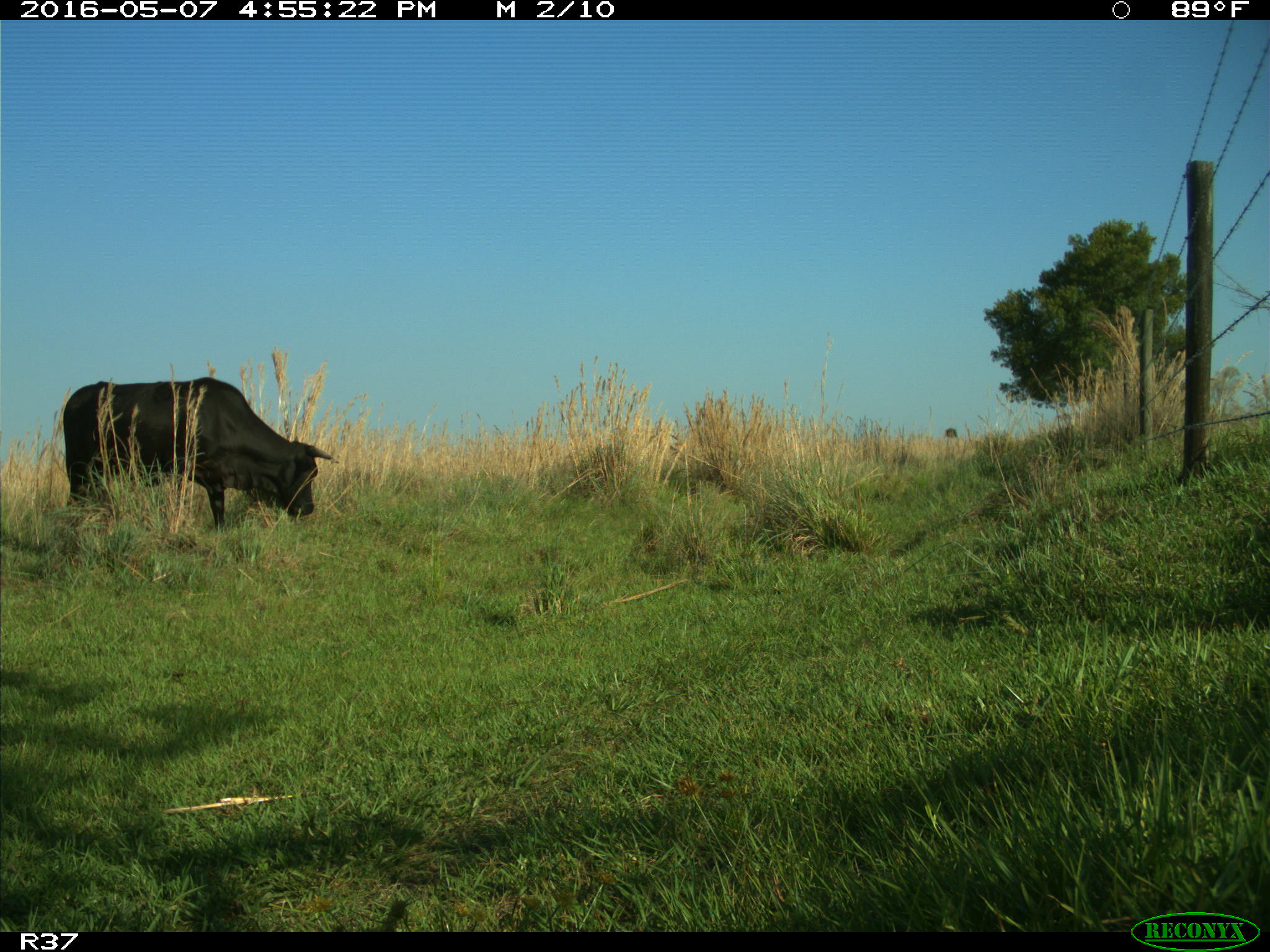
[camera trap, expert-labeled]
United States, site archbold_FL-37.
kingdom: Animalia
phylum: Chordata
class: Mammalia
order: Artiodactyla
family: Bovidae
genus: Bos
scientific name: Bos taurus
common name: domestic cow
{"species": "Bos taurus (domestic cow)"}